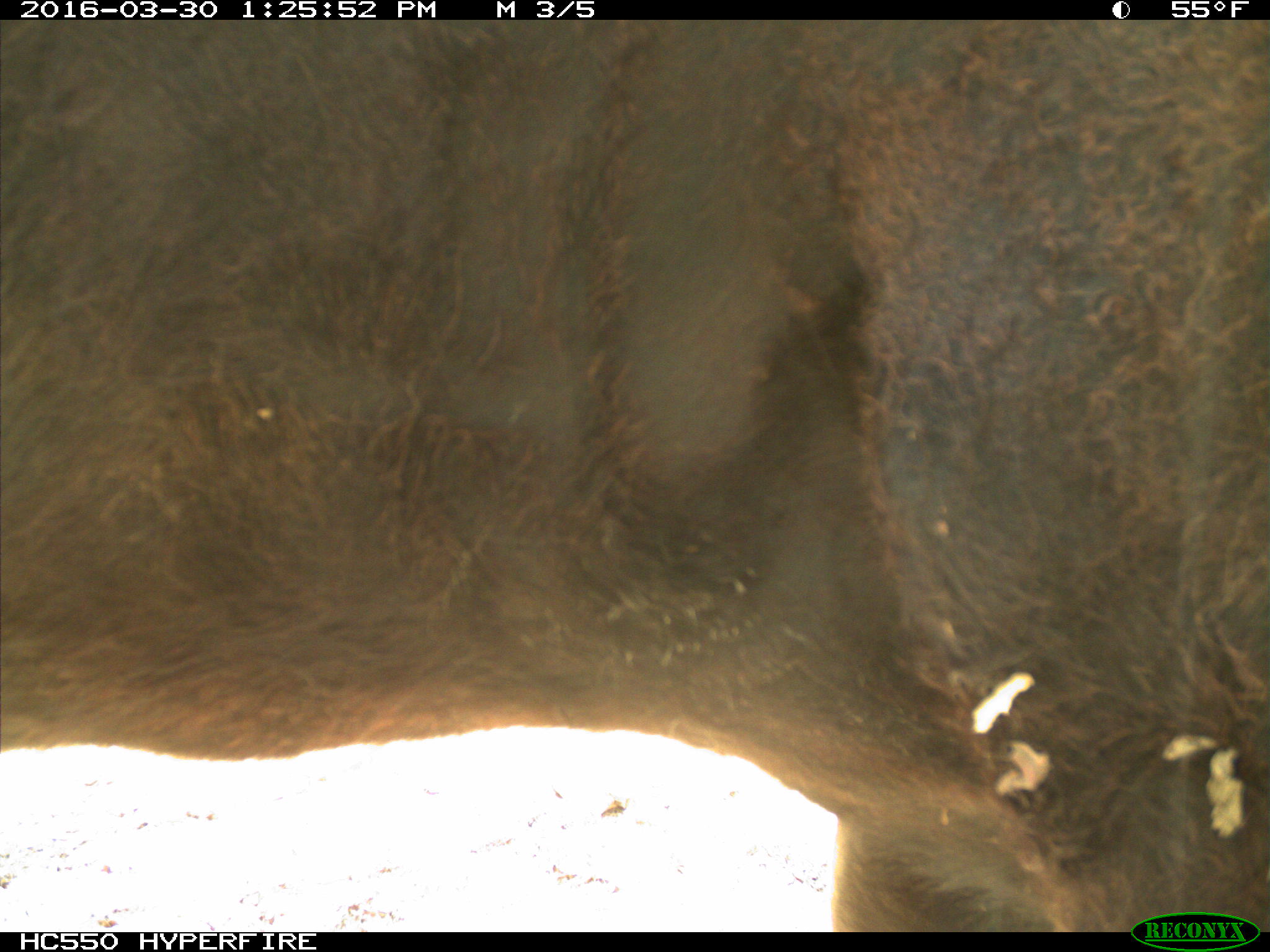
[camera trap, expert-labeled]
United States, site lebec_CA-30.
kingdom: Animalia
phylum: Chordata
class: Mammalia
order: Artiodactyla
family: Bovidae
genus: Bos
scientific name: Bos taurus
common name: domestic cow